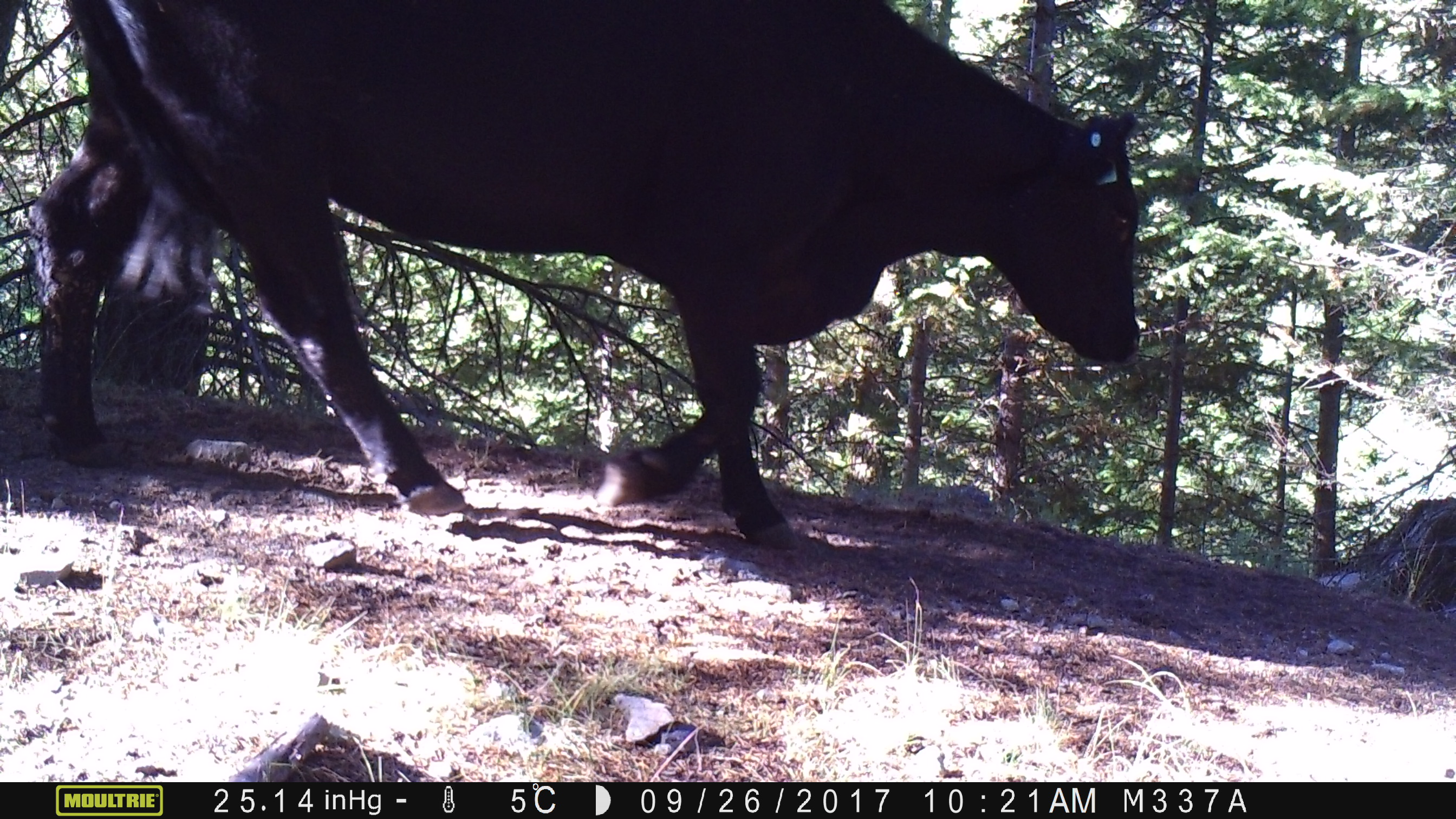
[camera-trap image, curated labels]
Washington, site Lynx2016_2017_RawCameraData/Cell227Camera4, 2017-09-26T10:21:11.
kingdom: Animalia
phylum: Chordata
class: Mammalia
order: Artiodactyla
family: Bovidae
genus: Bos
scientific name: Bos taurus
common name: domestic cattle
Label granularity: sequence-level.